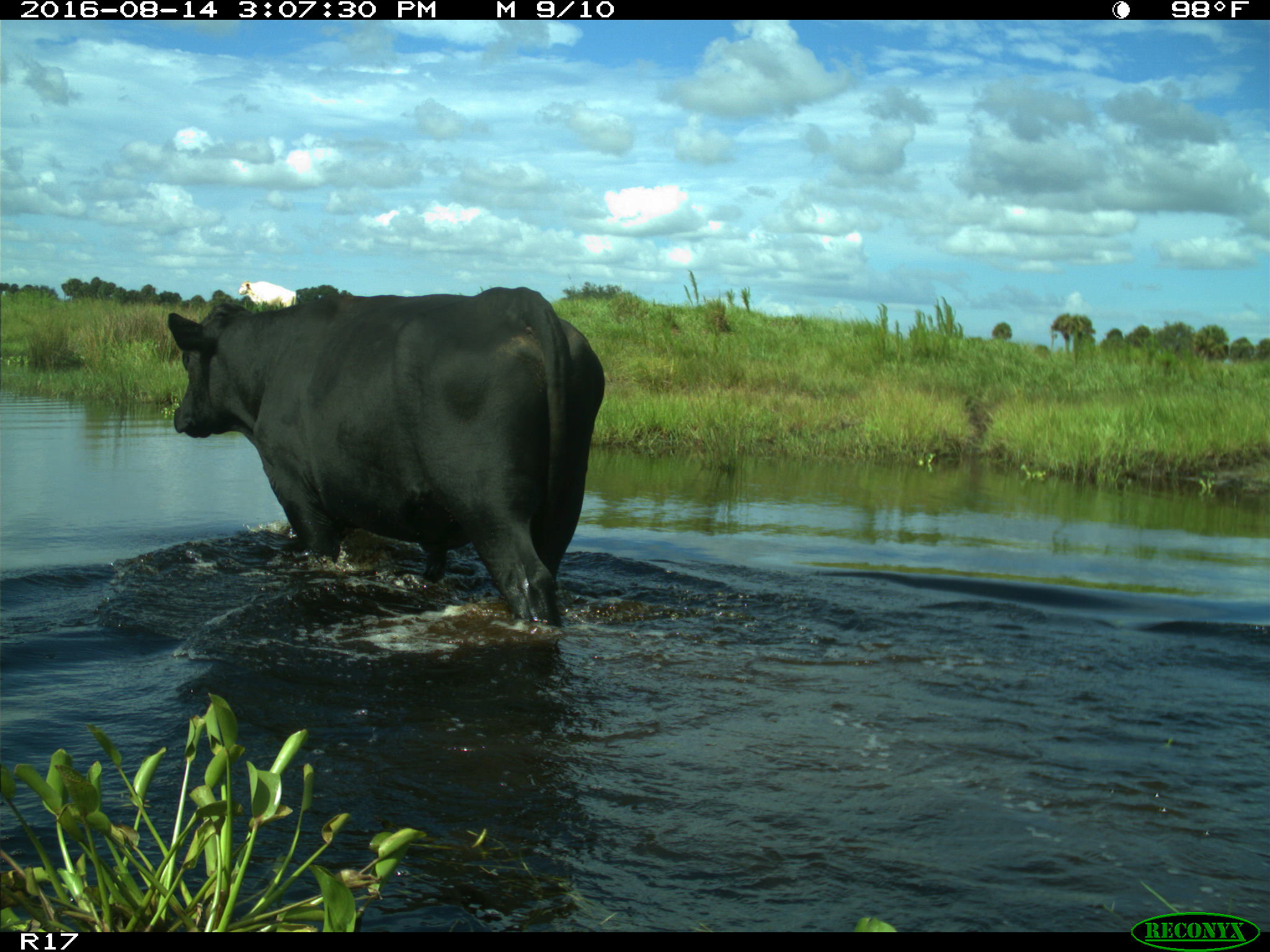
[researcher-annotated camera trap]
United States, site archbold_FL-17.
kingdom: Animalia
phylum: Chordata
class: Mammalia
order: Artiodactyla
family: Bovidae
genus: Bos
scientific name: Bos taurus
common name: domestic cow